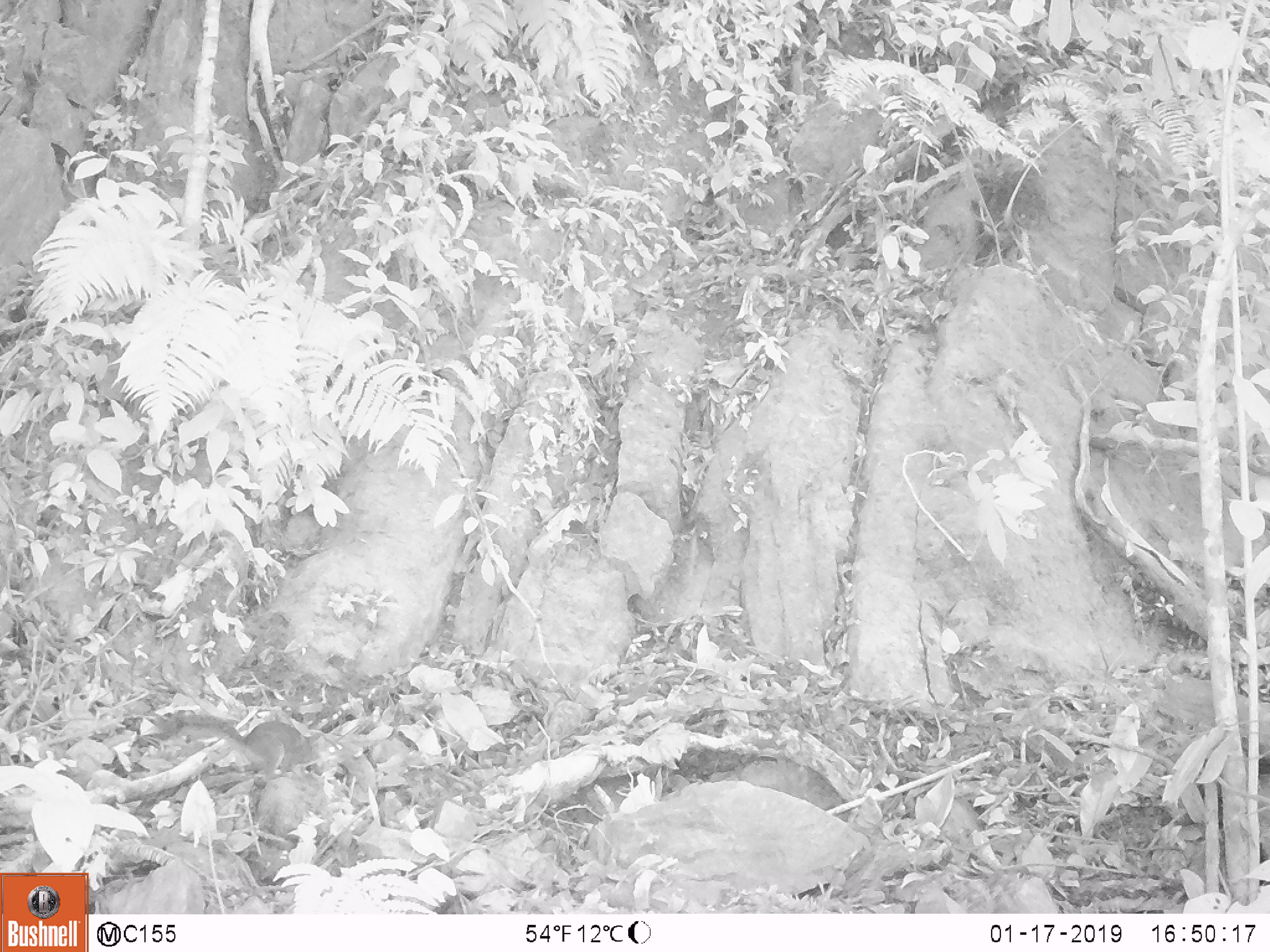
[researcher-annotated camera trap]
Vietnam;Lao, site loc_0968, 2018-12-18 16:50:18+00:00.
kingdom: Animalia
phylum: Chordata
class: Mammalia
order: Rodentia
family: Sciuridae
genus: Dremomys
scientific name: Dremomys rufigenis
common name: red-cheeked squirrel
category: red cheeked squirrel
Red cheeked squirrel (red-cheeked squirrel) (Dremomys rufigenis). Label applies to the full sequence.